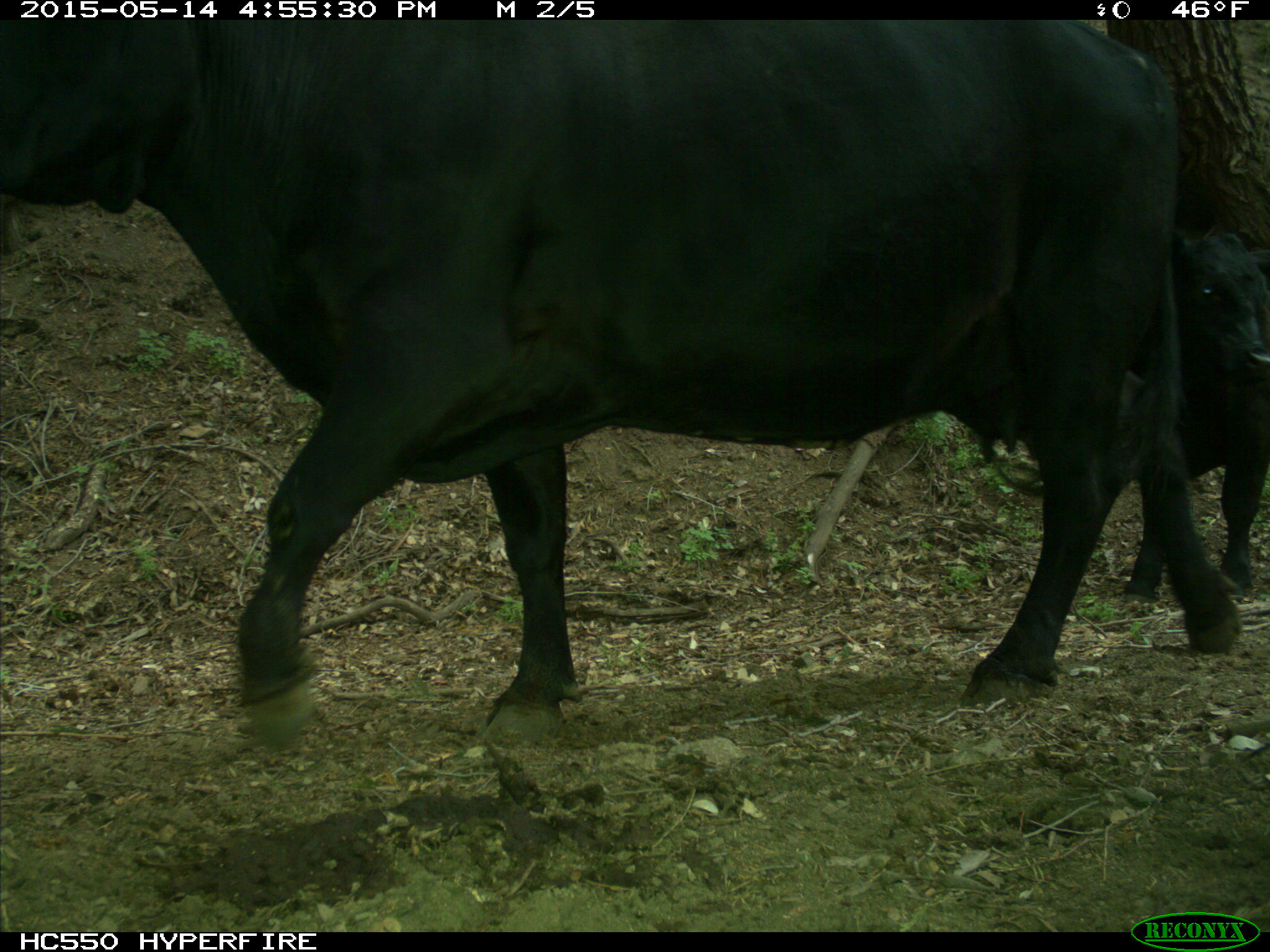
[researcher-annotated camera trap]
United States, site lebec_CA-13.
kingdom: Animalia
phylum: Chordata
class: Mammalia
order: Artiodactyla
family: Bovidae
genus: Bos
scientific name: Bos taurus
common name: domestic cow